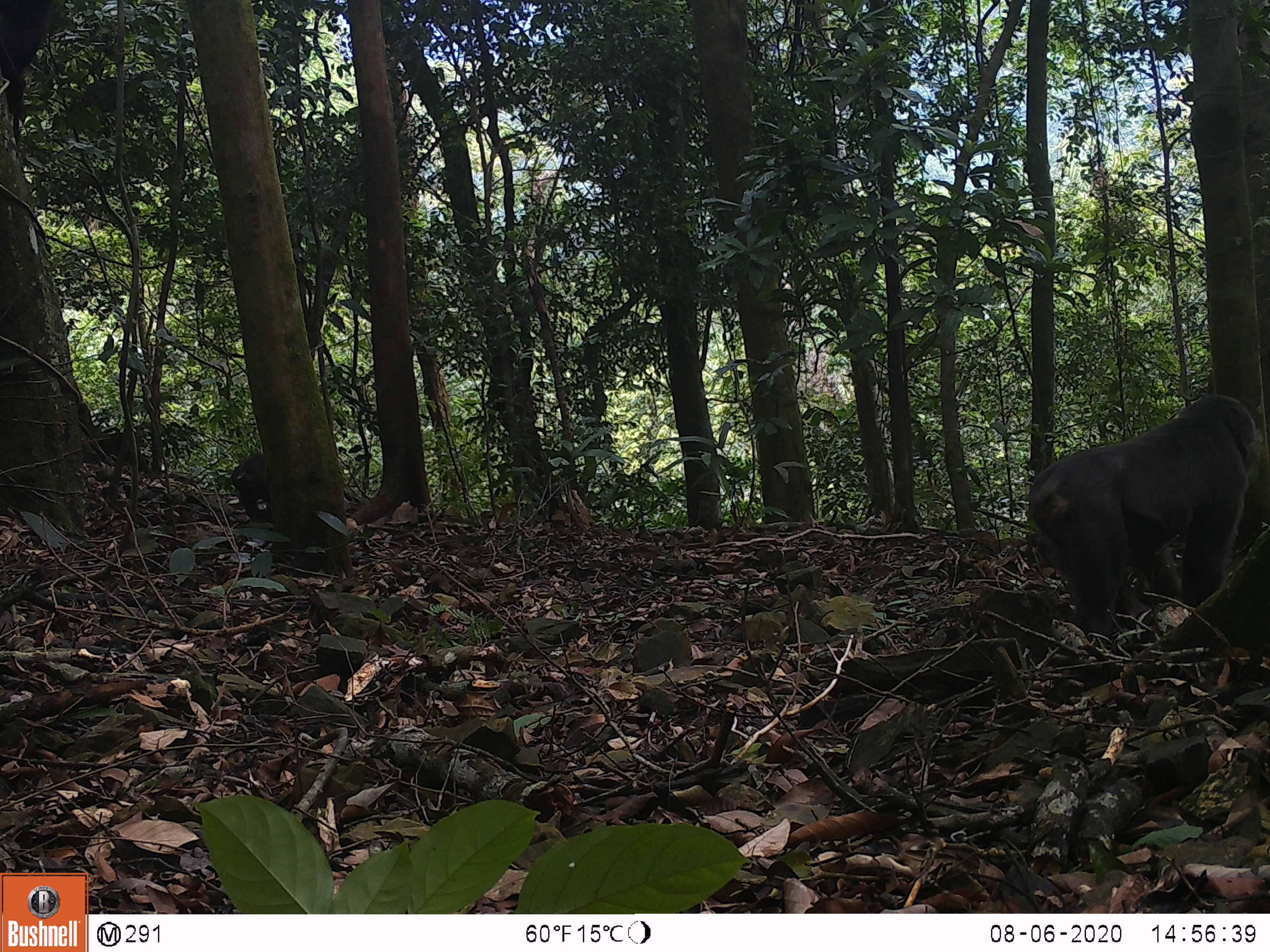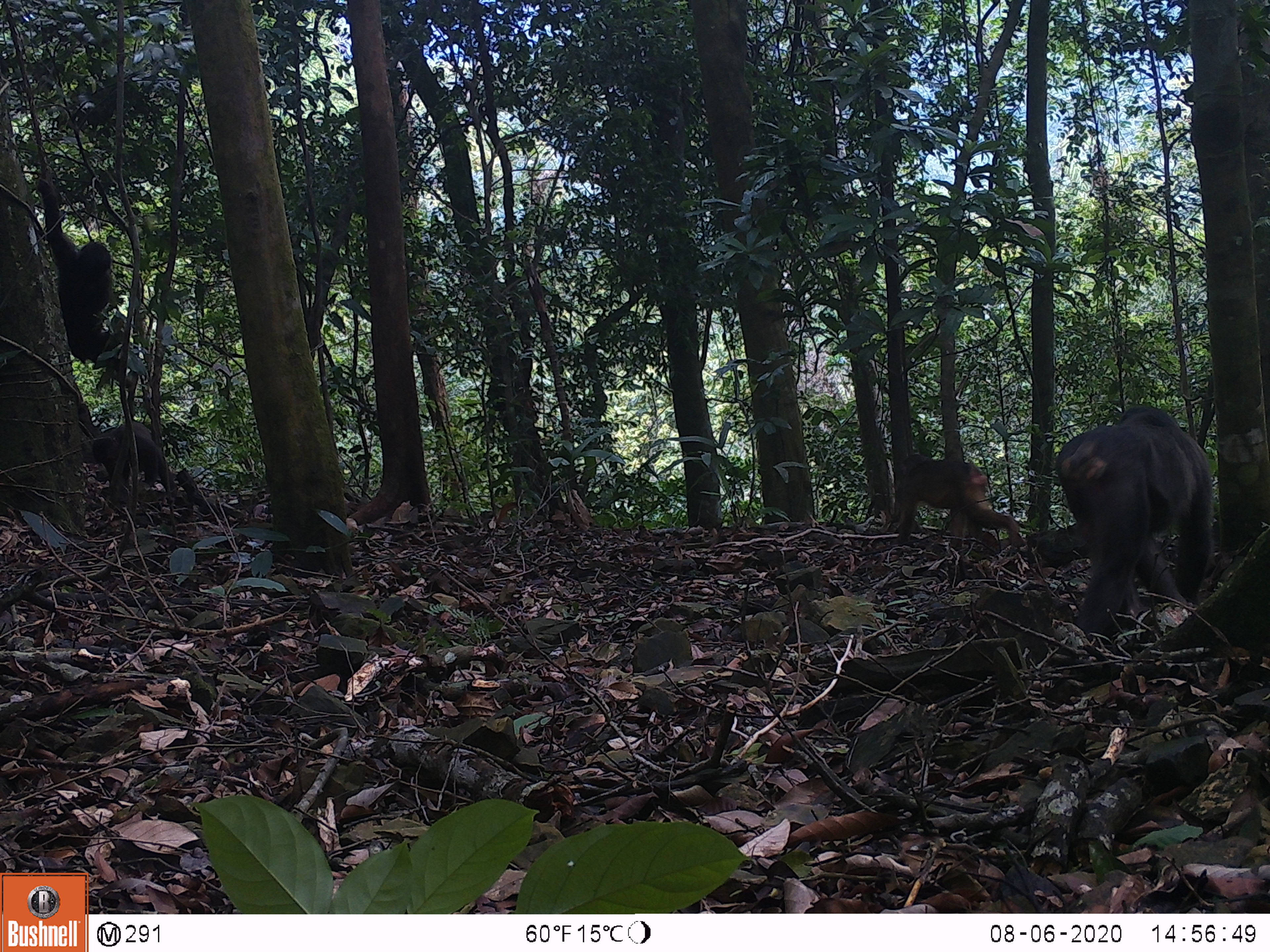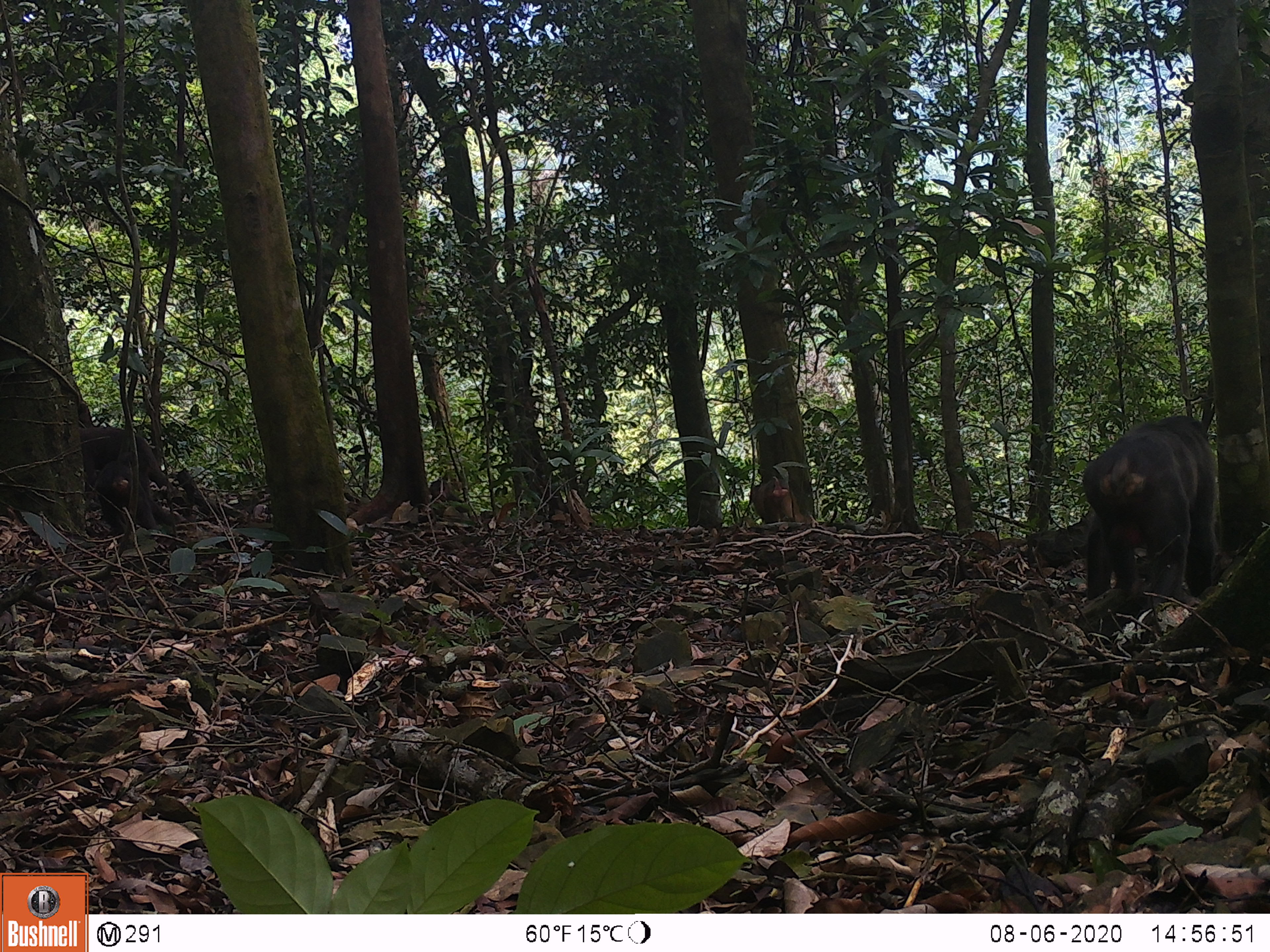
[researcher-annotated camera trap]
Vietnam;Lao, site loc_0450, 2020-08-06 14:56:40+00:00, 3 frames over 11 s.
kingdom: Animalia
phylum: Chordata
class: Mammalia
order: Primates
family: Cercopithecidae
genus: Macaca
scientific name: Macaca arctoides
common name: stump-tailed macaque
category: stump tailed macaque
Stump tailed macaque (stump-tailed macaque) (Macaca arctoides). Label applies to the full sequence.